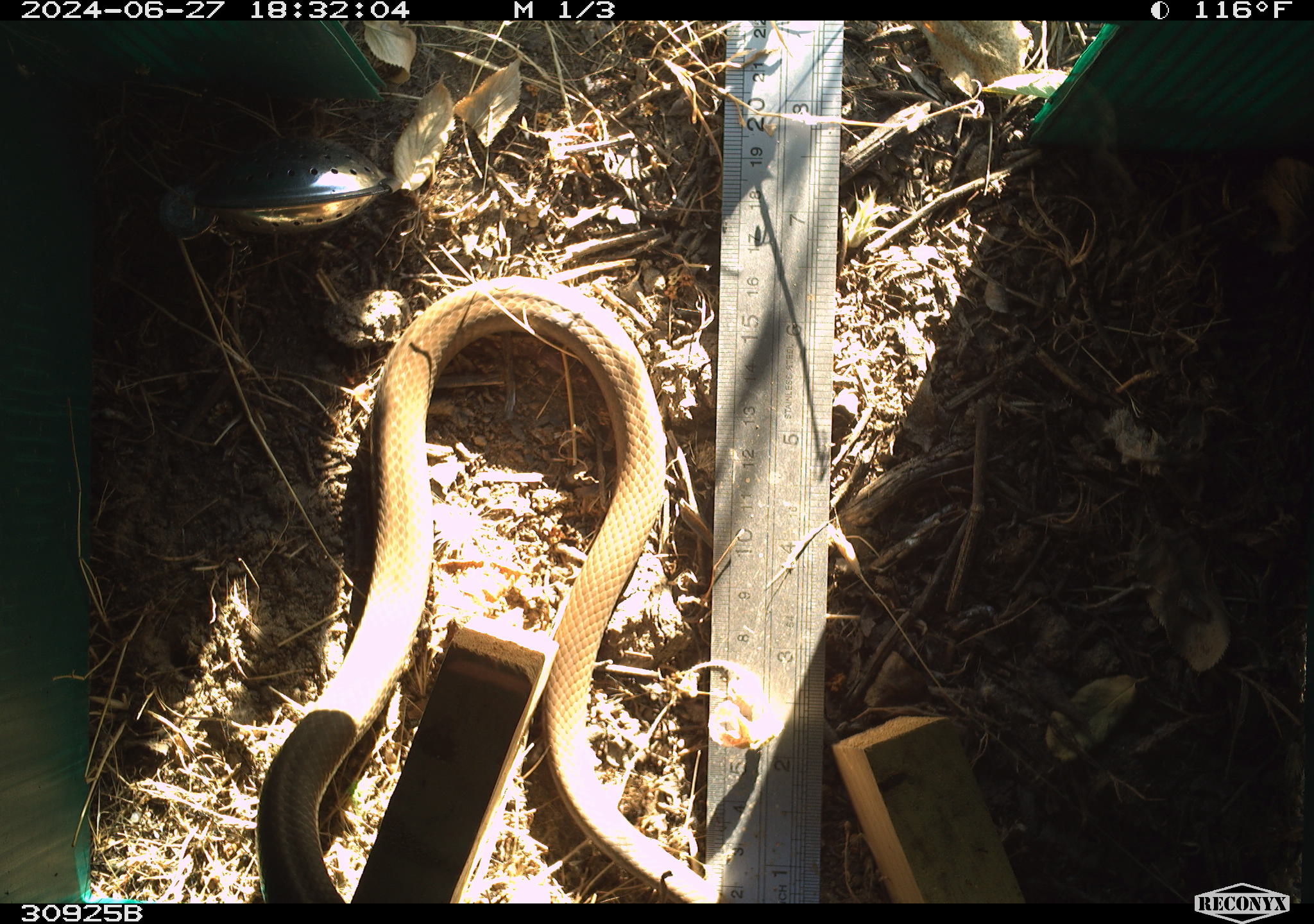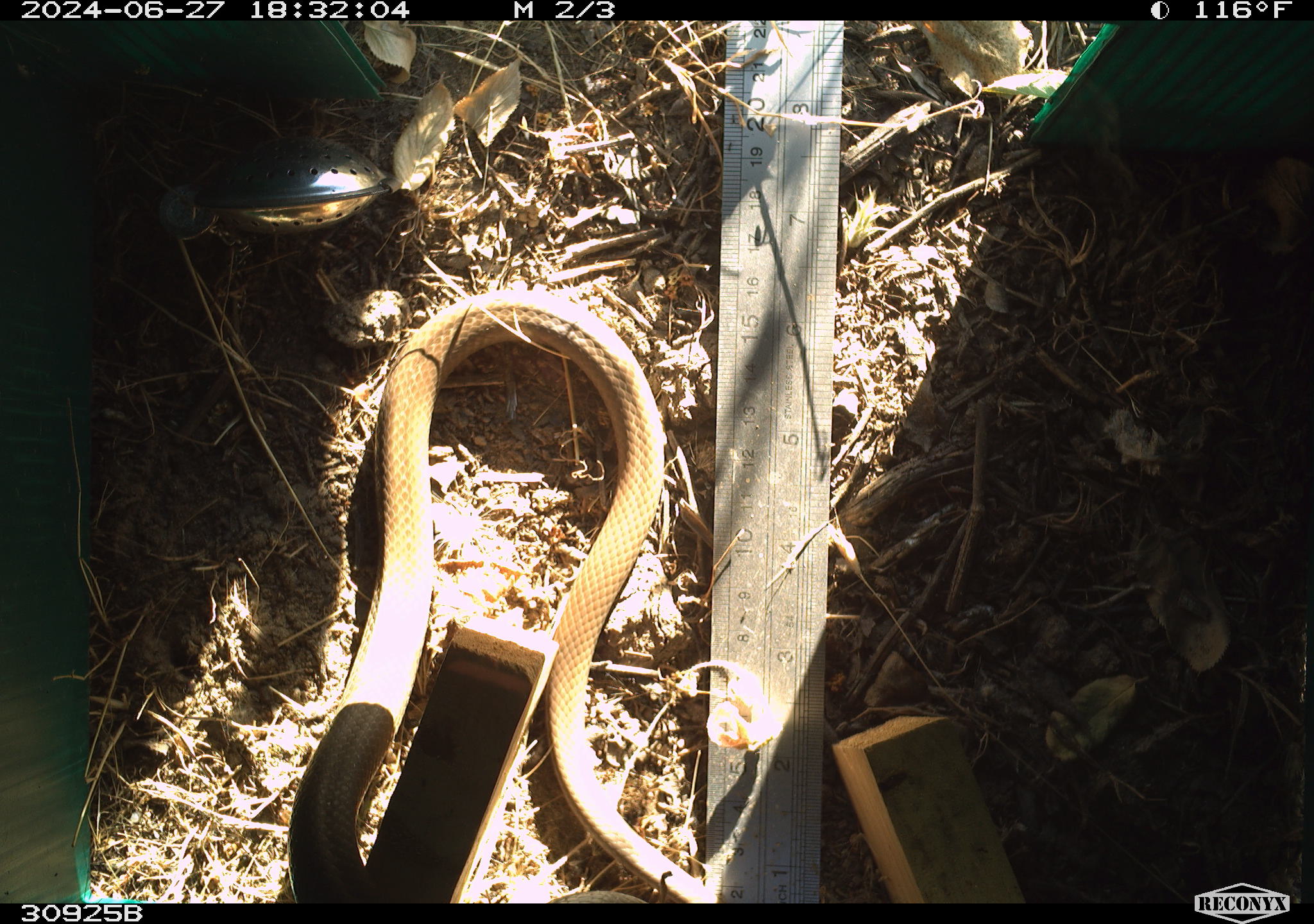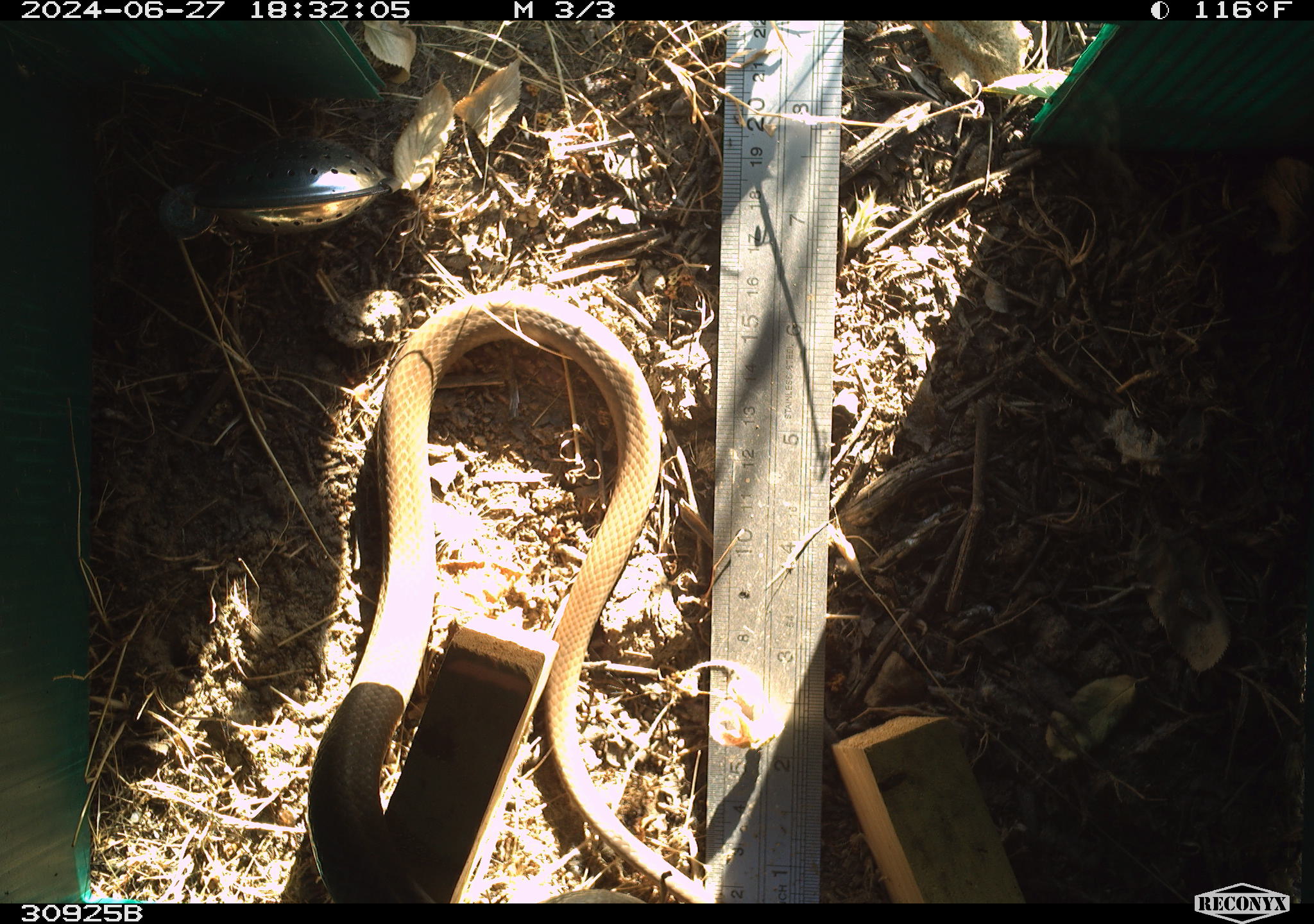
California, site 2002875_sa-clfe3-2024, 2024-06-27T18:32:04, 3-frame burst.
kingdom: Animalia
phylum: Chordata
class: Reptilia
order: Squamata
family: Colubridae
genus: Coluber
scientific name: Coluber constrictor mormon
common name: western yellow-bellied racer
Western yellow-bellied racer (Coluber constrictor mormon).